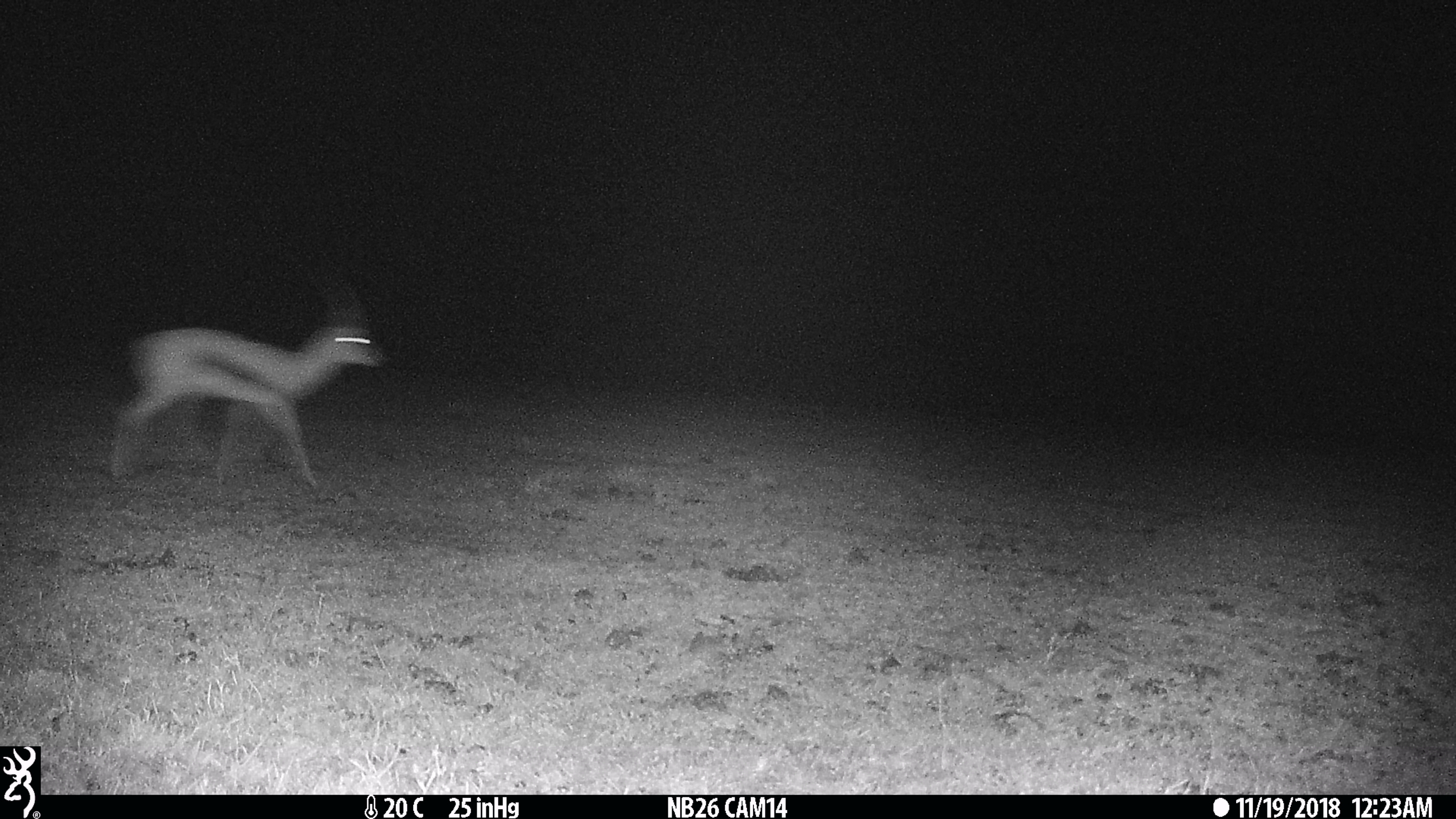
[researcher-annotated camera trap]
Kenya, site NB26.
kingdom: Animalia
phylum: Chordata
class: Mammalia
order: Artiodactyla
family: Bovidae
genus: Eudorcas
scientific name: Eudorcas thomsonii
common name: thomon's gazelle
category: gazelle thomsons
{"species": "gazelle thomsons (thomon's gazelle) (Eudorcas thomsonii)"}